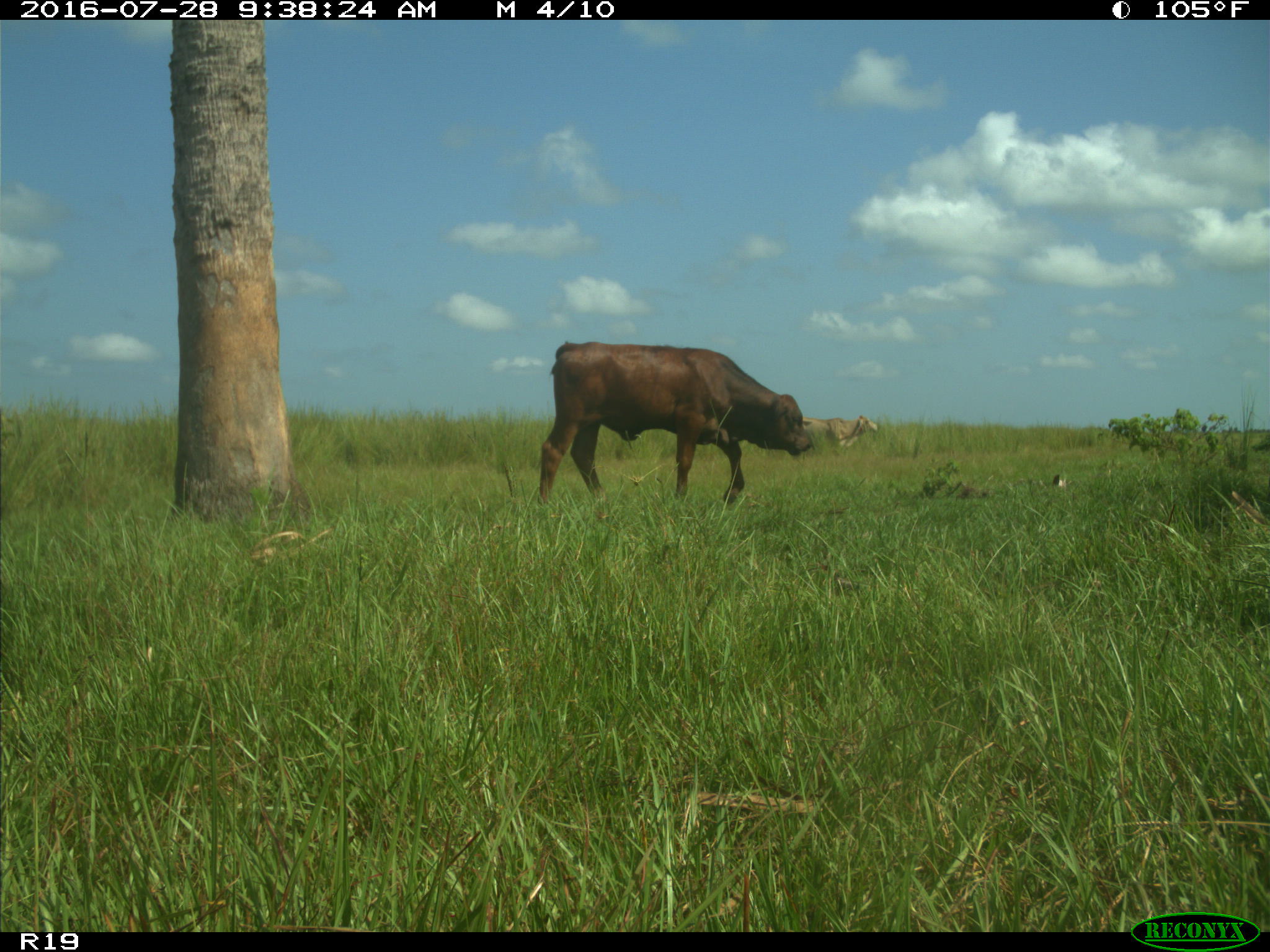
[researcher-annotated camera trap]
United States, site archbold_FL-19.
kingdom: Animalia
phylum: Chordata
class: Mammalia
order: Artiodactyla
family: Bovidae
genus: Bos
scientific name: Bos taurus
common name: domestic cow